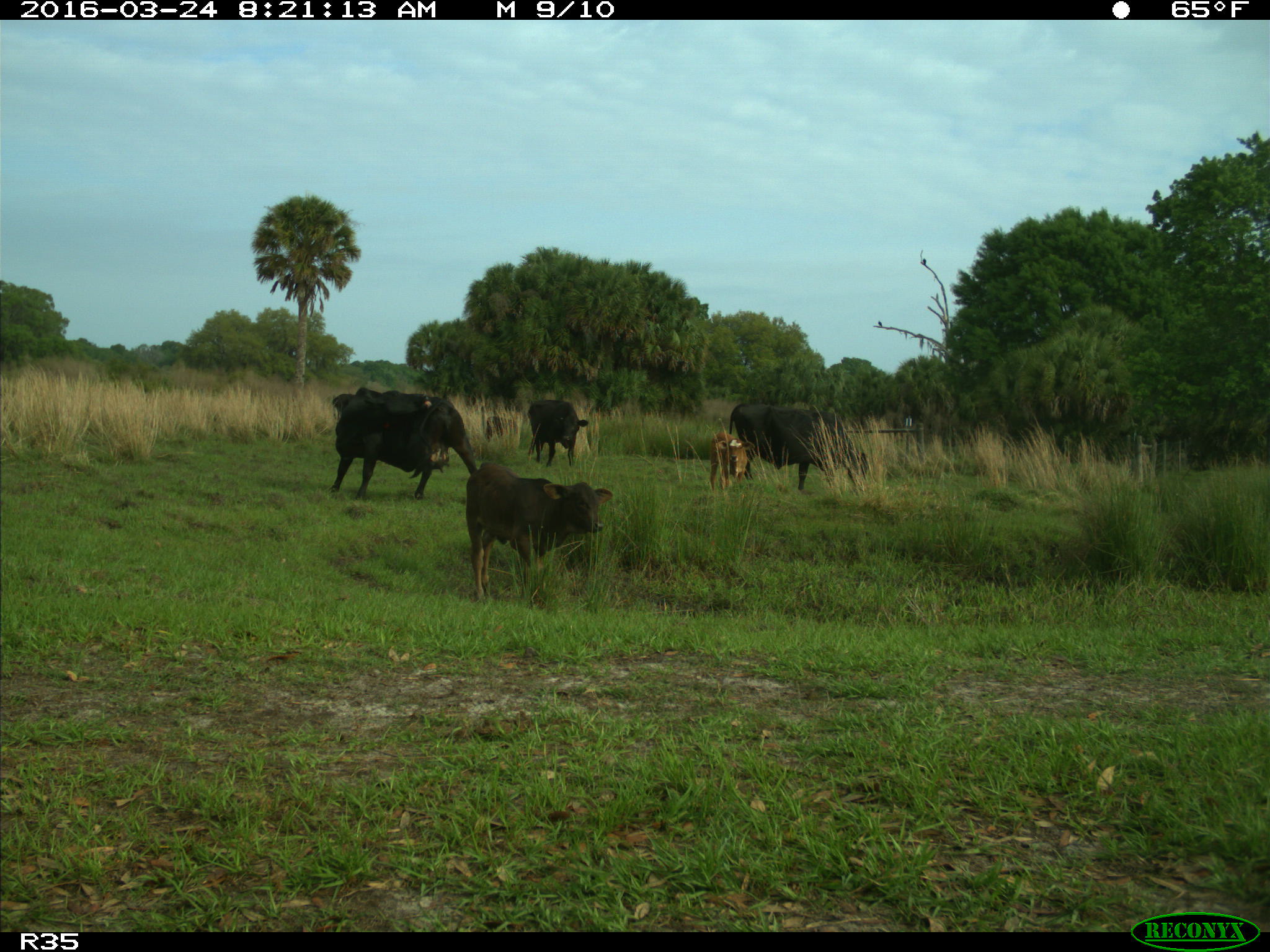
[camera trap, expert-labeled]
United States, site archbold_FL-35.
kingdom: Animalia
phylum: Chordata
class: Mammalia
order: Artiodactyla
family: Bovidae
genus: Bos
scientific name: Bos taurus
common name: domestic cow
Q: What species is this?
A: Bos taurus (domestic cow).